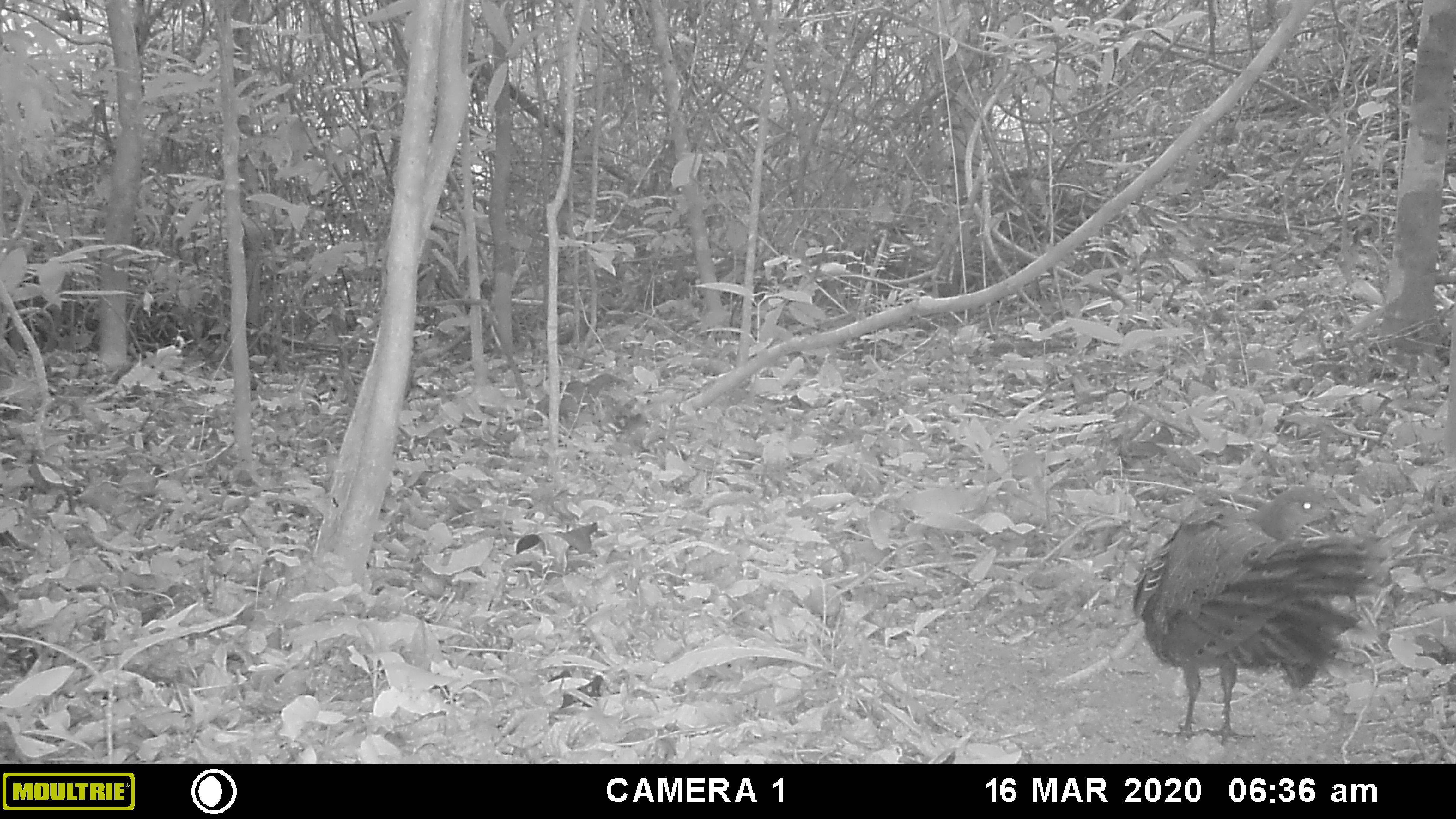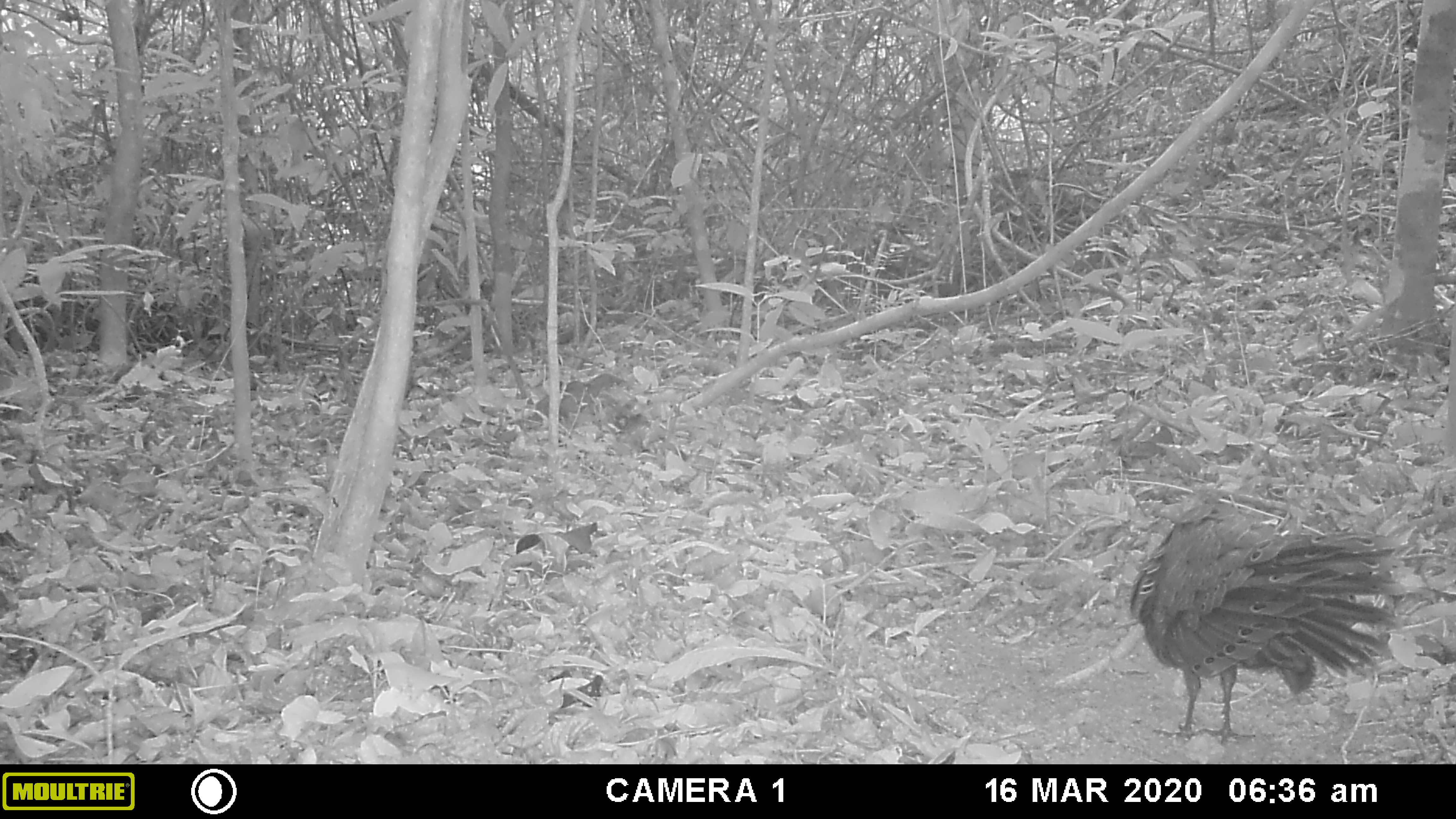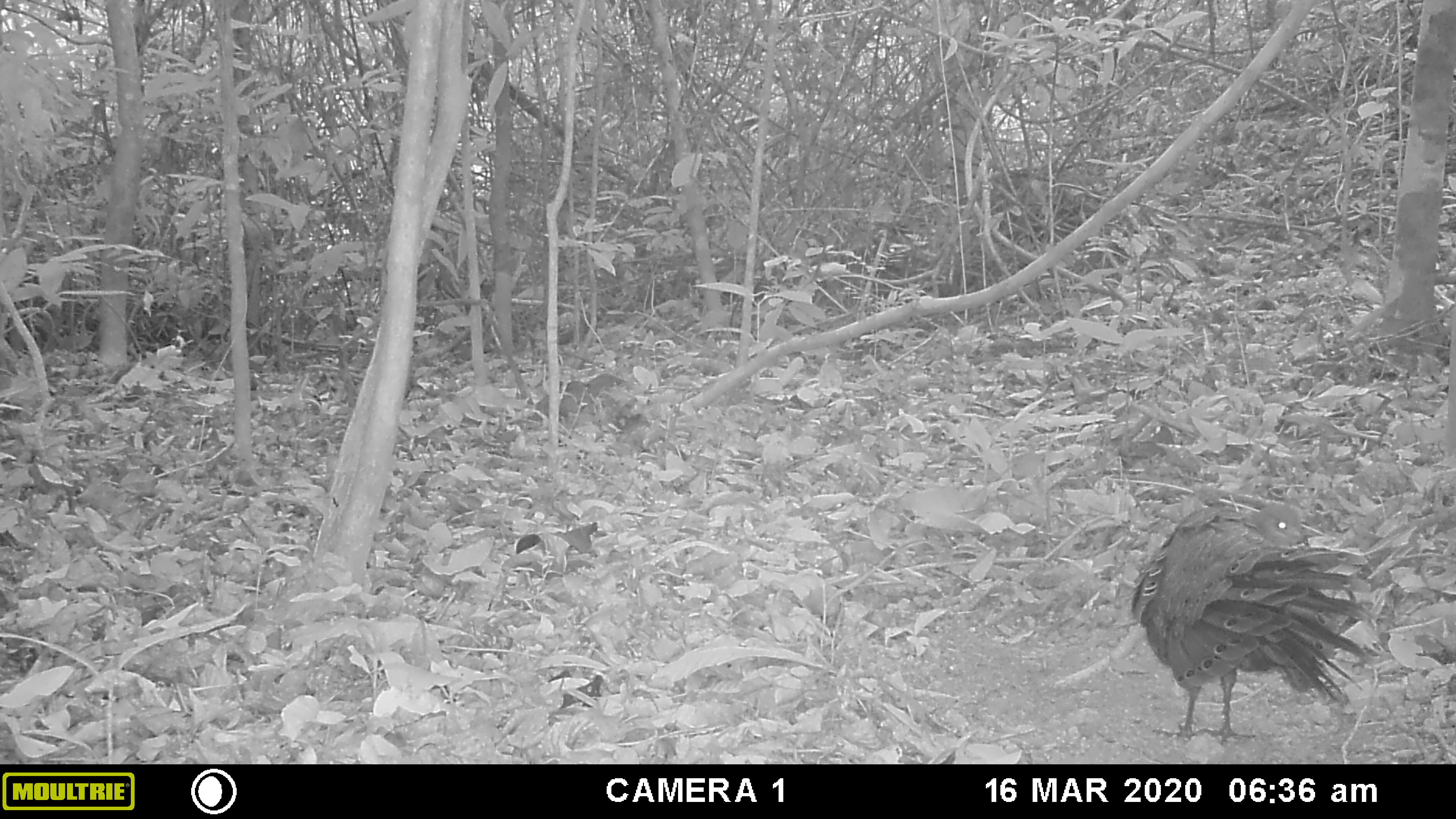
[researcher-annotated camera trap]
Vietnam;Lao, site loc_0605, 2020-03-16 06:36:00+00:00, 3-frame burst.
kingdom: Animalia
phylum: Chordata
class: Aves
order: Galliformes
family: Phasianidae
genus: Polyplectron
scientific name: Polyplectron bicalcaratum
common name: gray peacock-pheasant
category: grey peacock pheasant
Grey peacock pheasant (gray peacock-pheasant) (Polyplectron bicalcaratum). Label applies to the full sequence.